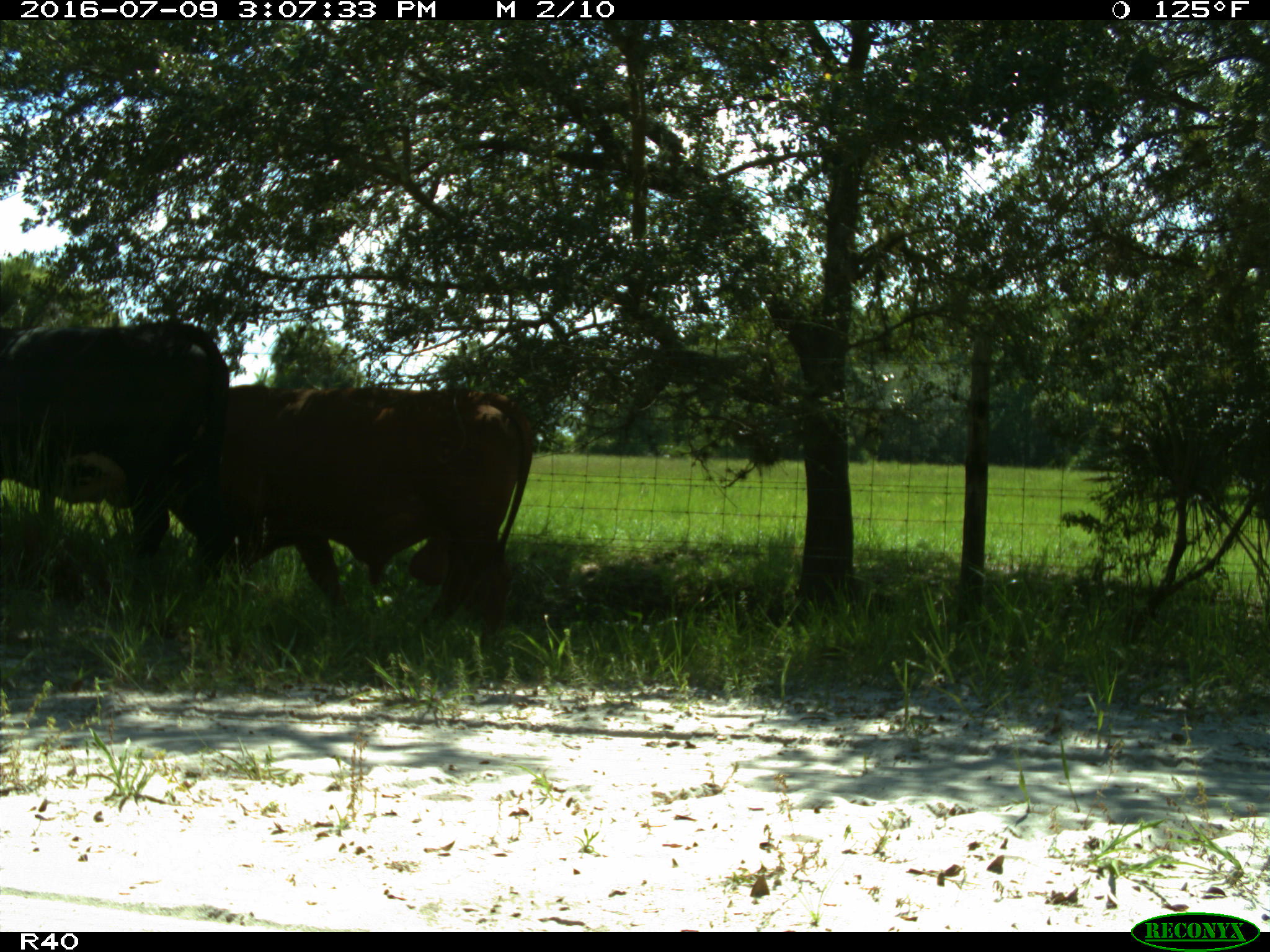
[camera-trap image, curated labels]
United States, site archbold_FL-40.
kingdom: Animalia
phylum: Chordata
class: Mammalia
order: Artiodactyla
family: Bovidae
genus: Bos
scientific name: Bos taurus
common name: domestic cow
Bos taurus (domestic cow).